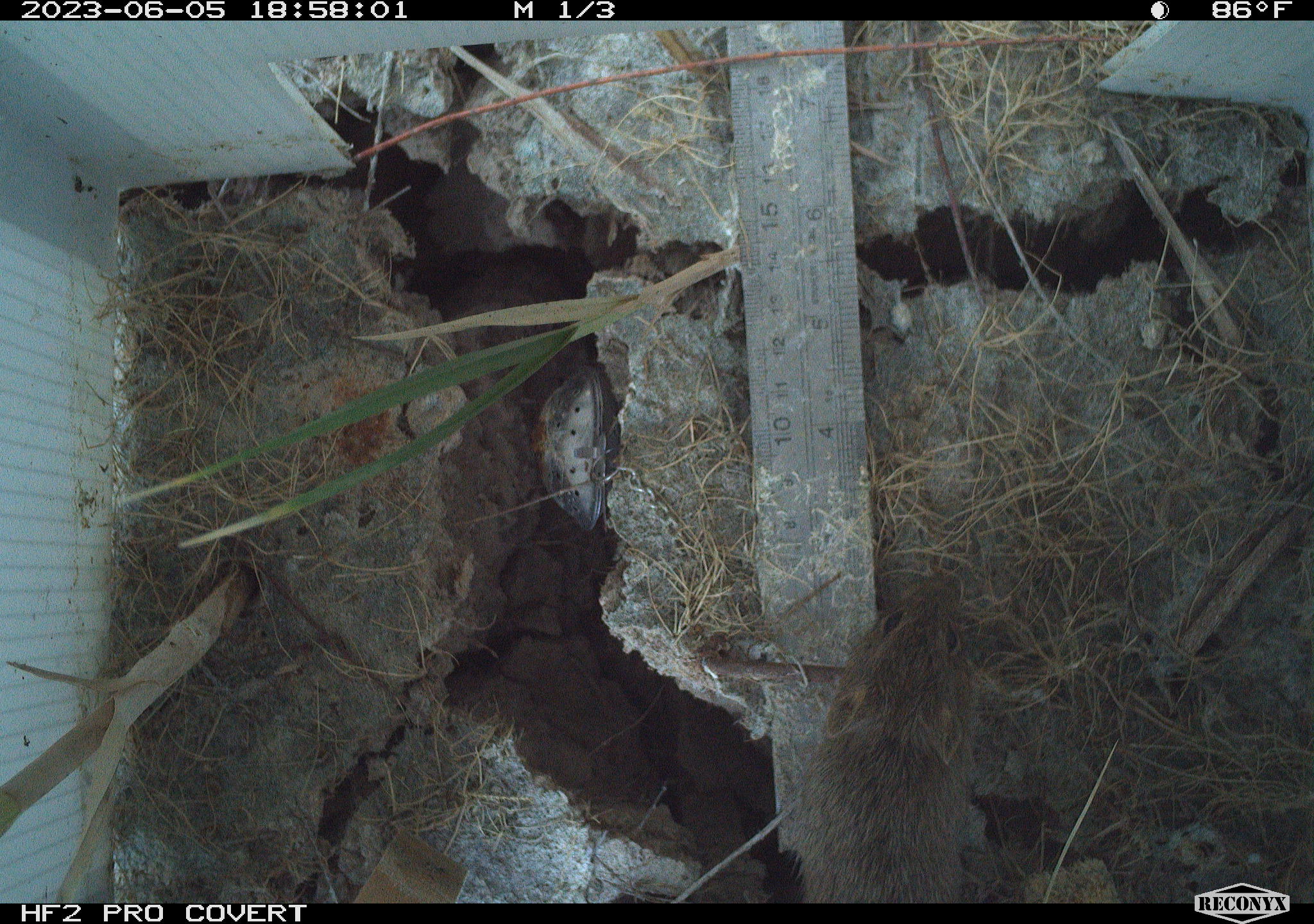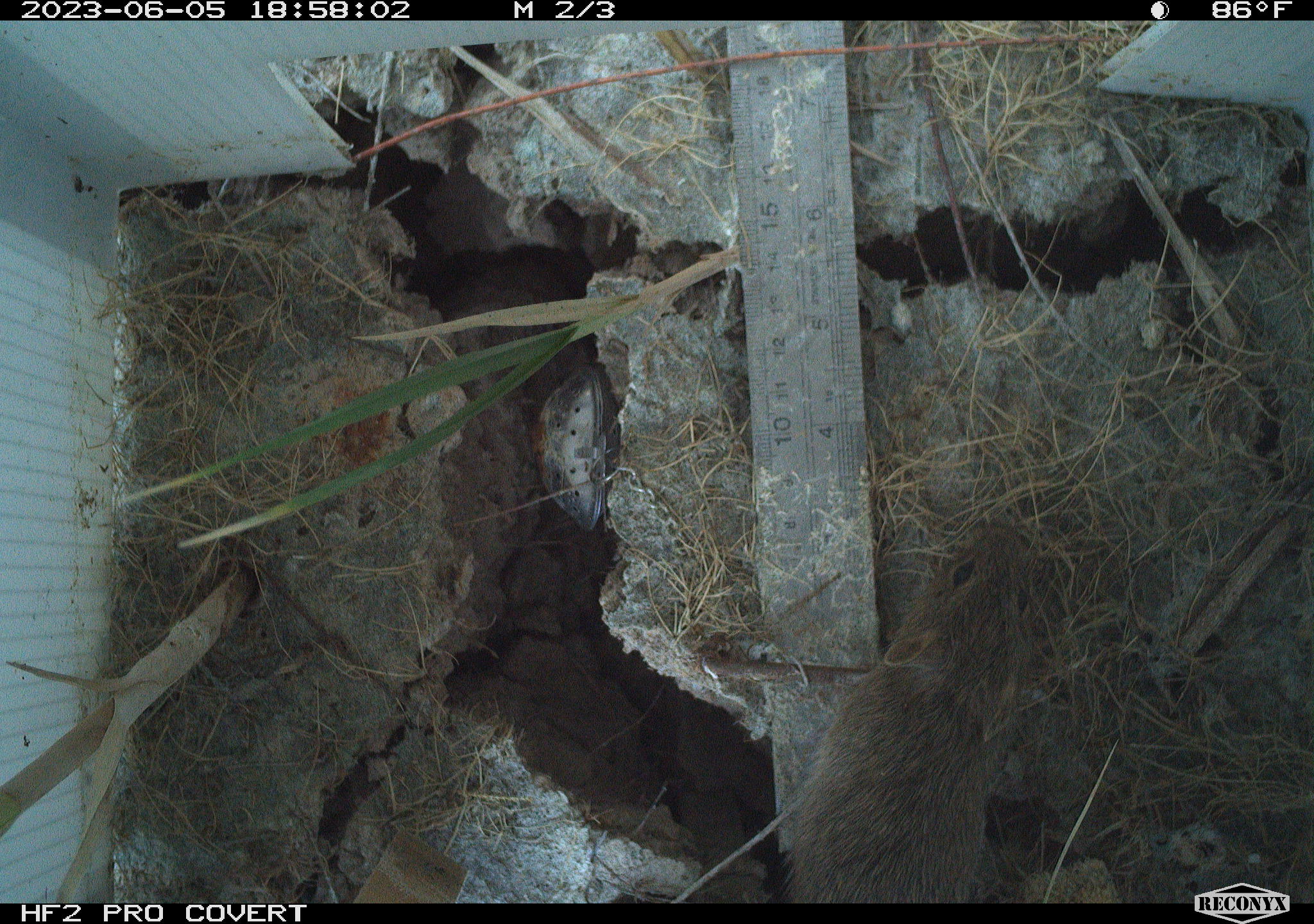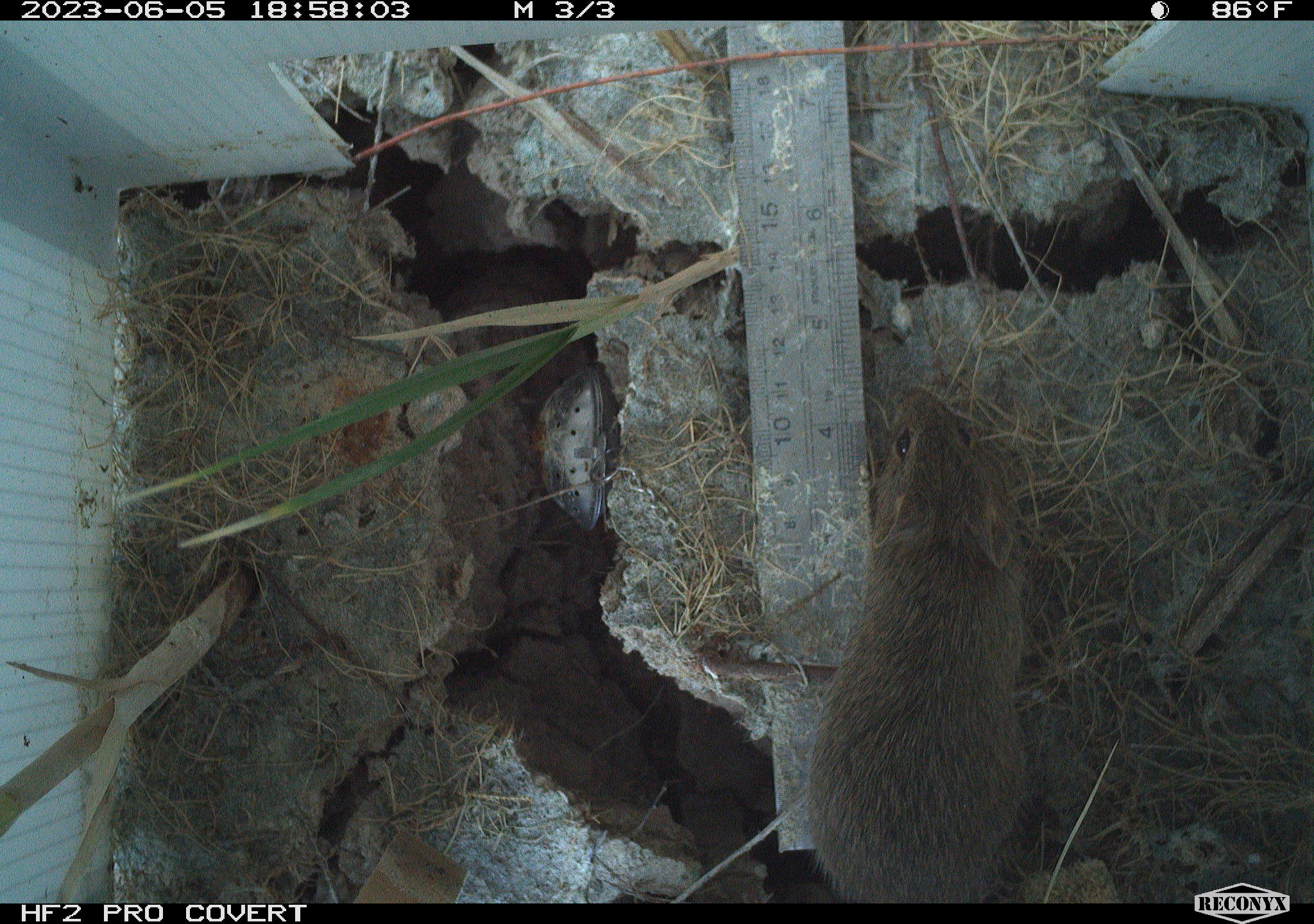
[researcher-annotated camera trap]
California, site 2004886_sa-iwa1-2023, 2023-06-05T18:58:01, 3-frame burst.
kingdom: Animalia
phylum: Chordata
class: Mammalia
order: Rodentia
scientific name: Rodentia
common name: mouse species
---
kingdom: Animalia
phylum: Chordata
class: Mammalia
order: Rodentia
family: Cricetidae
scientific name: Arvicolinae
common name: voles, lemmings, and muskrats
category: arvicolinae subfamily